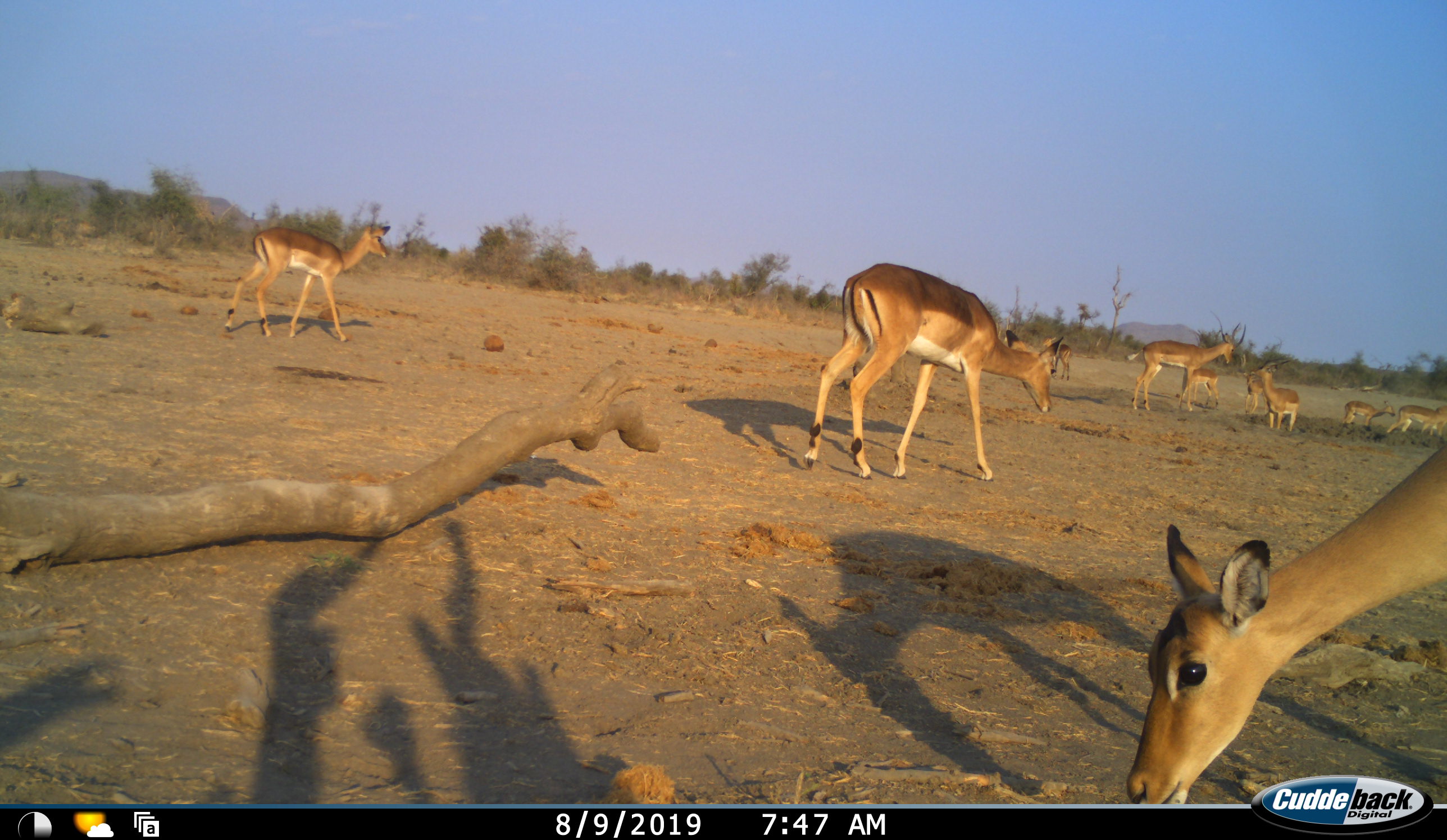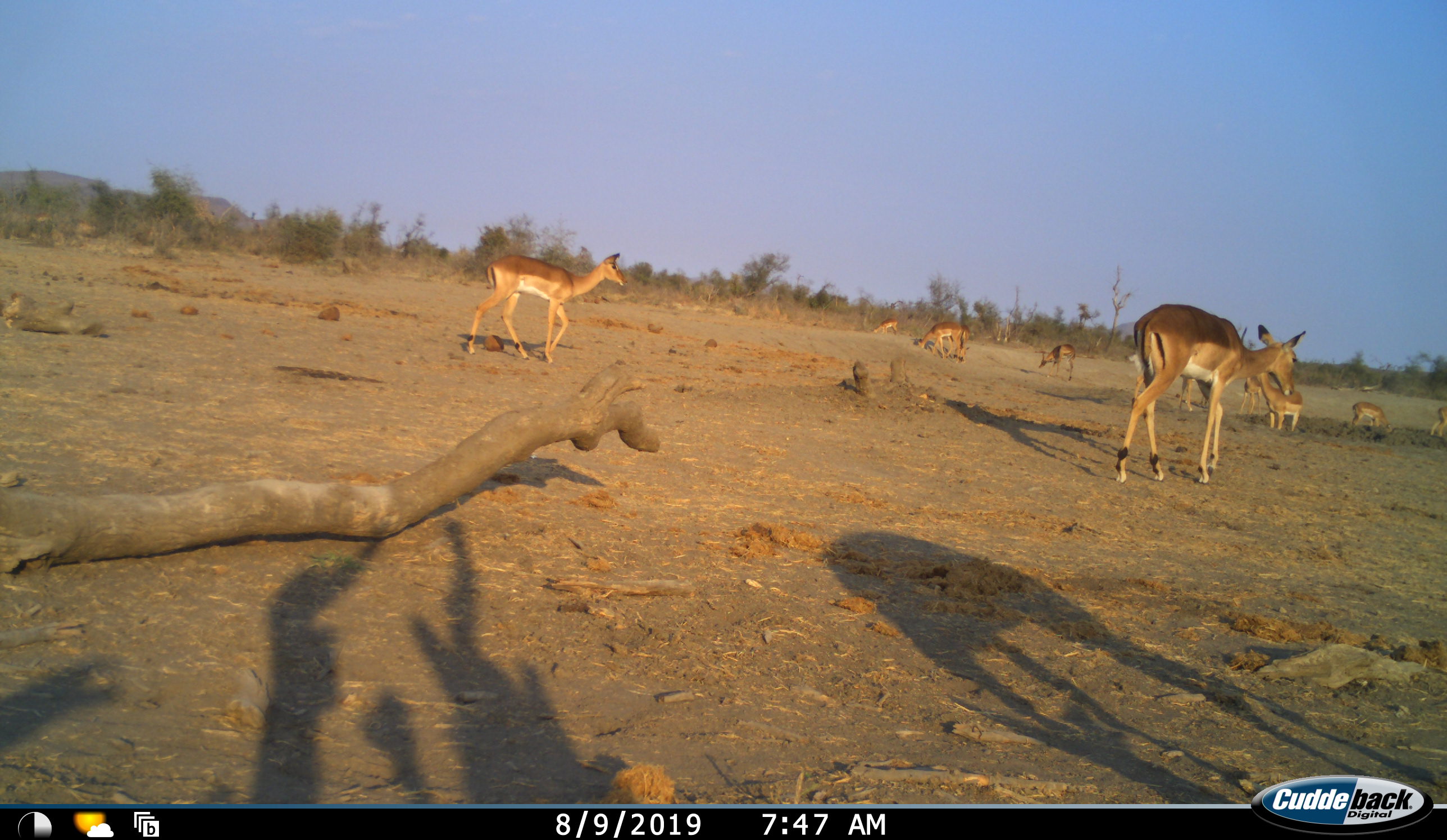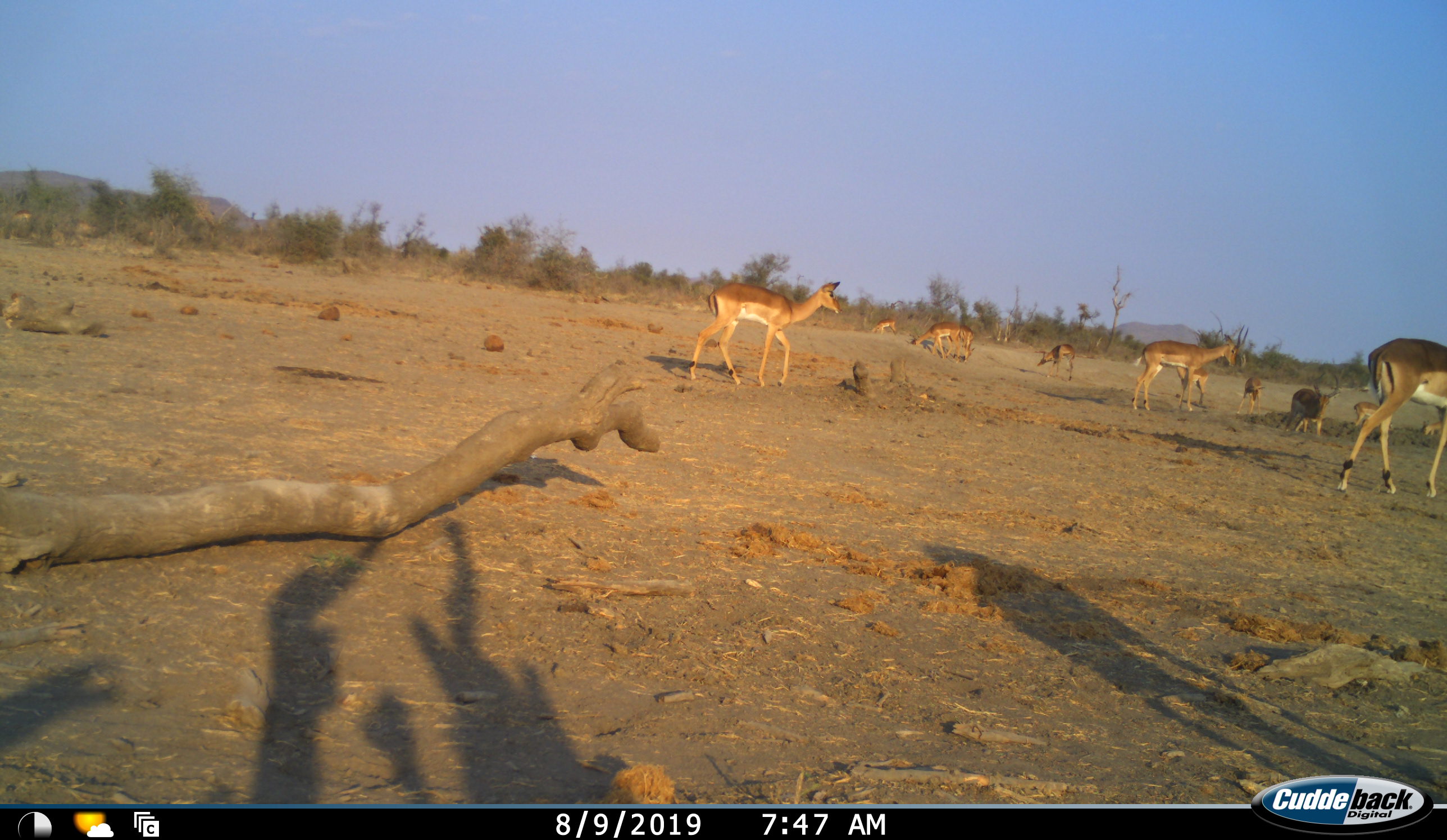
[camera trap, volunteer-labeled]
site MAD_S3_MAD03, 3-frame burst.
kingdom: Animalia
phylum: Chordata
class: Mammalia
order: Artiodactyla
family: Bovidae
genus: Aepyceros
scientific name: Aepyceros melampus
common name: impala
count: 11-50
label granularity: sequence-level